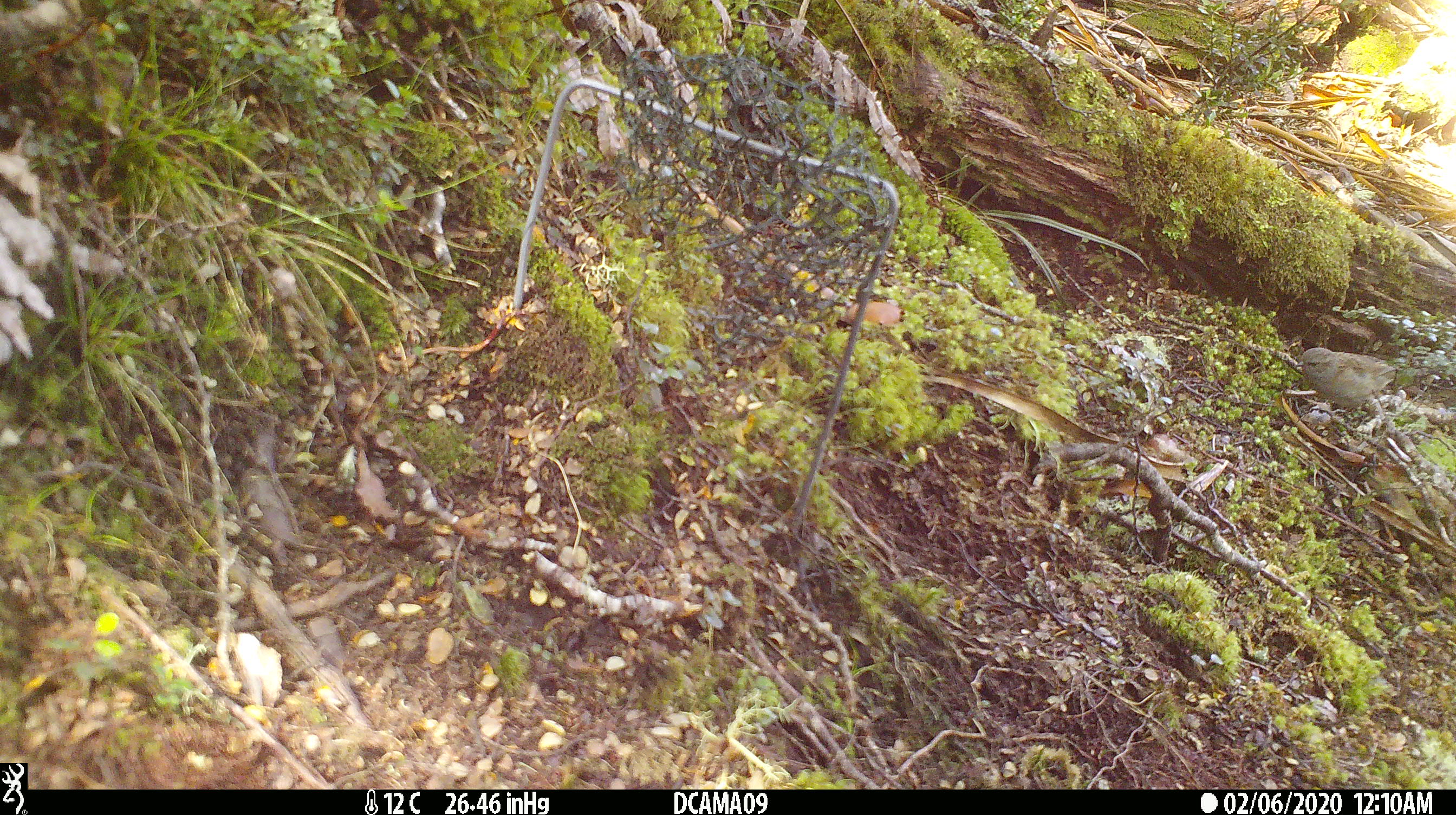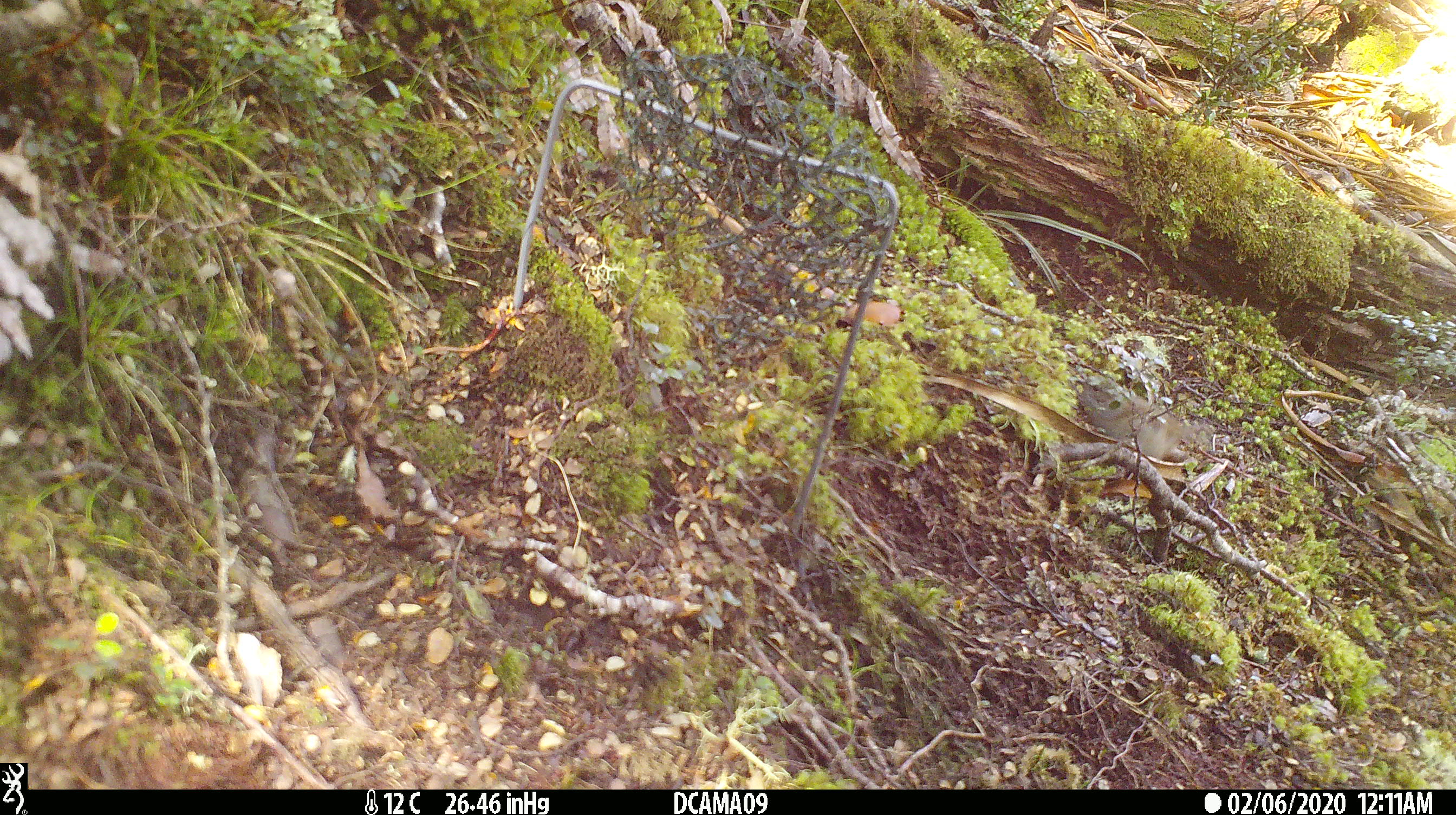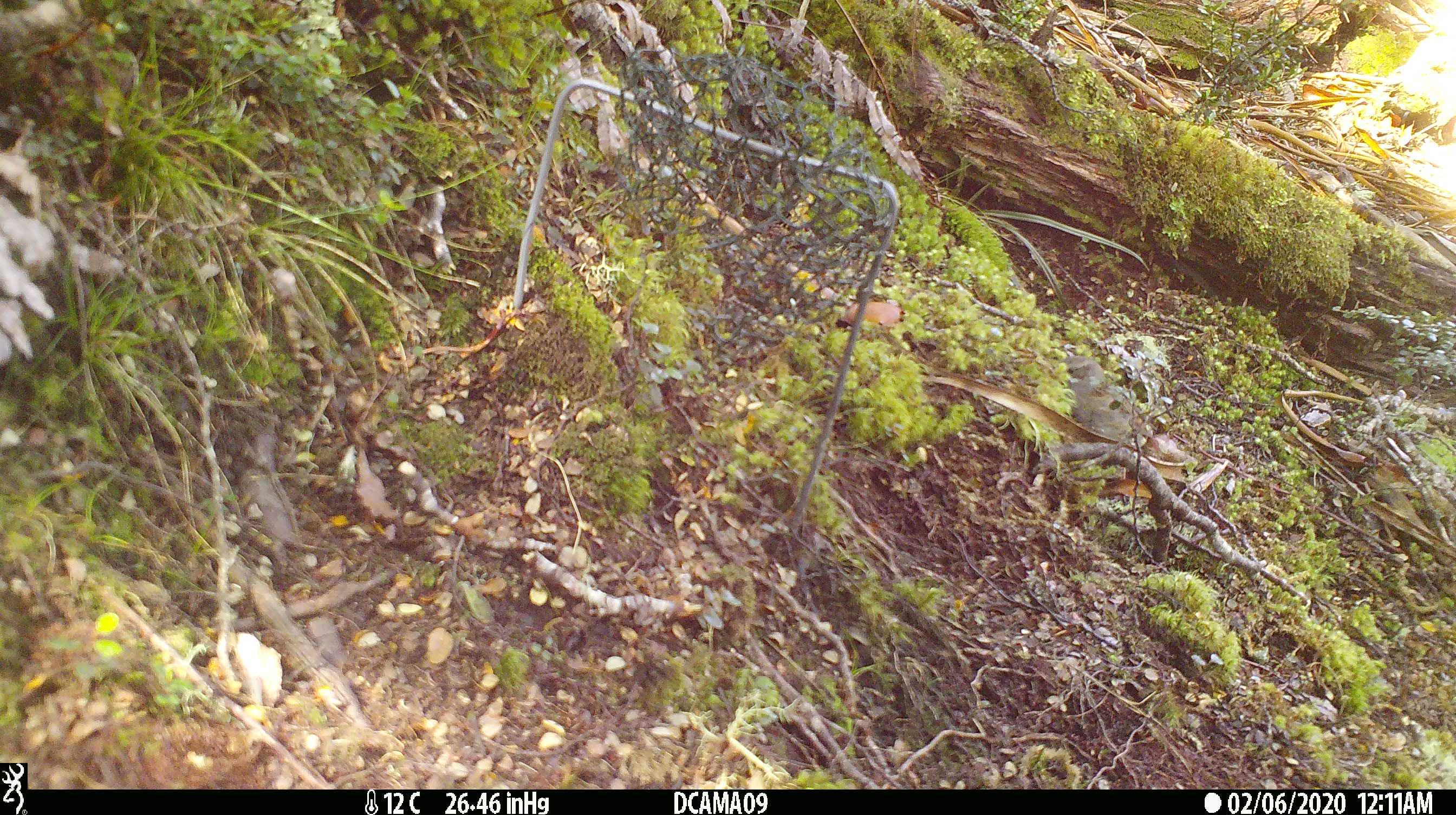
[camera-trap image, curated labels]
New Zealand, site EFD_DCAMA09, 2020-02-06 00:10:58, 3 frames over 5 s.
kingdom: Animalia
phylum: Chordata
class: Aves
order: Passeriformes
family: Prunellidae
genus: Prunella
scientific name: Prunella modularis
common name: dunnock